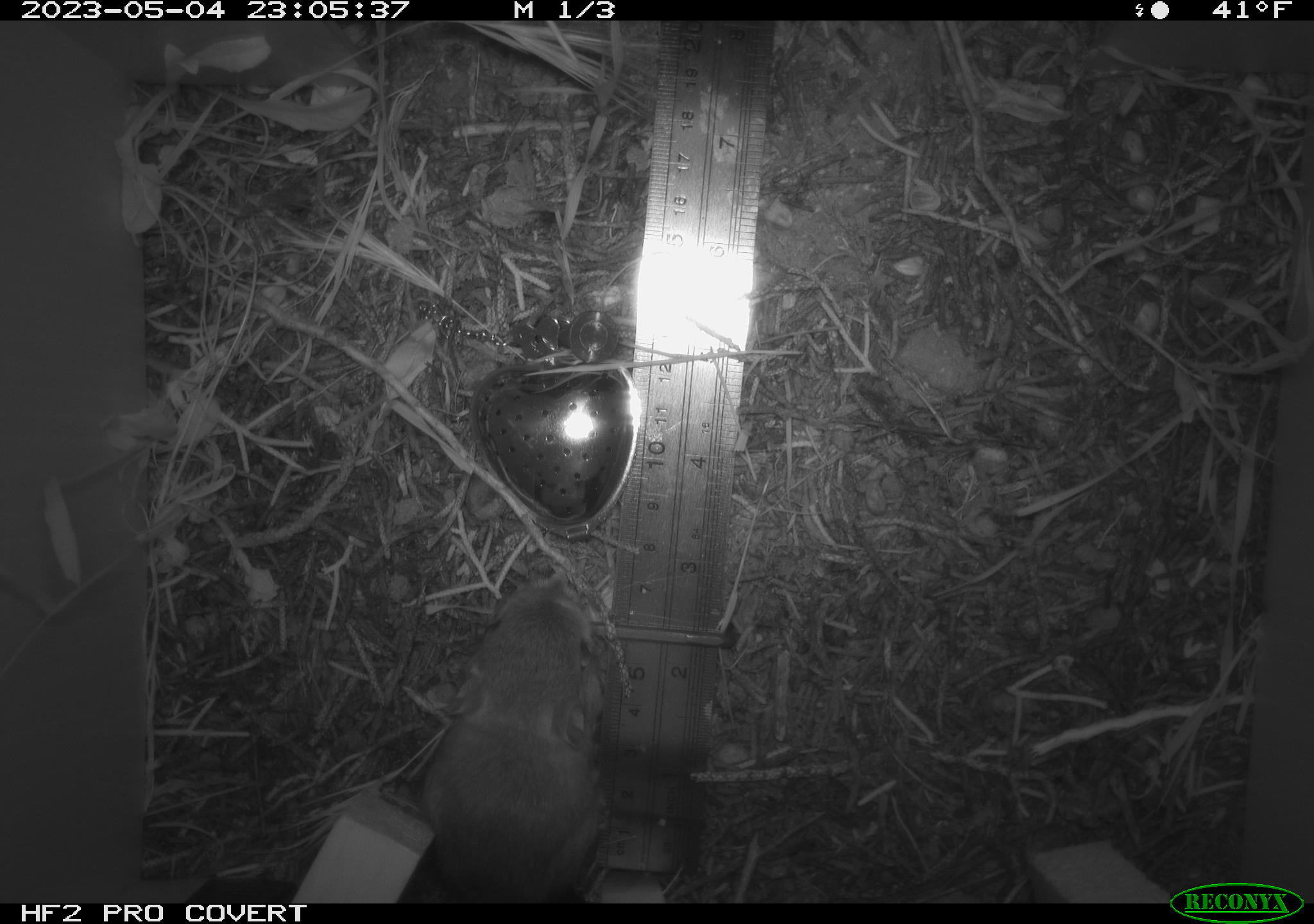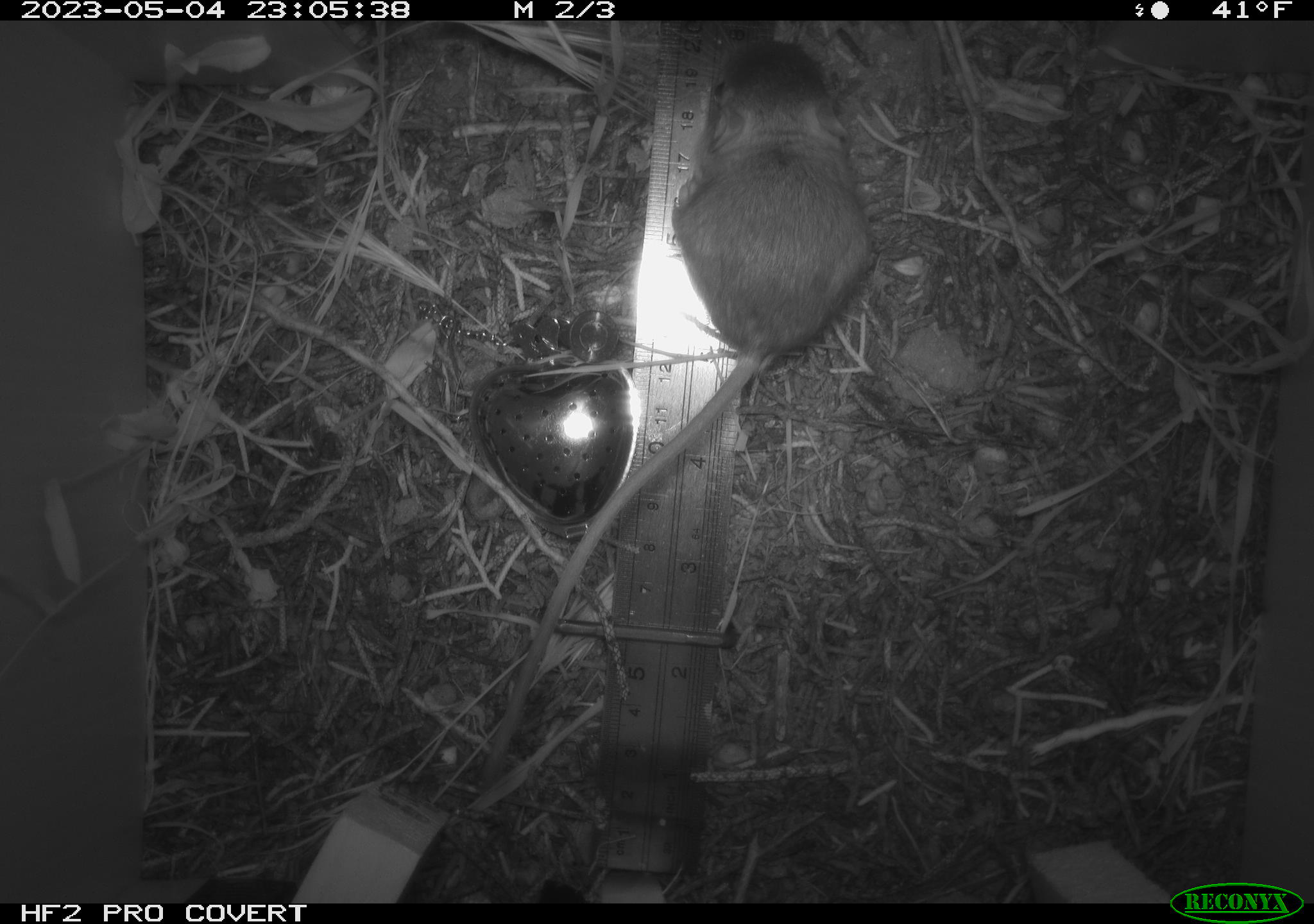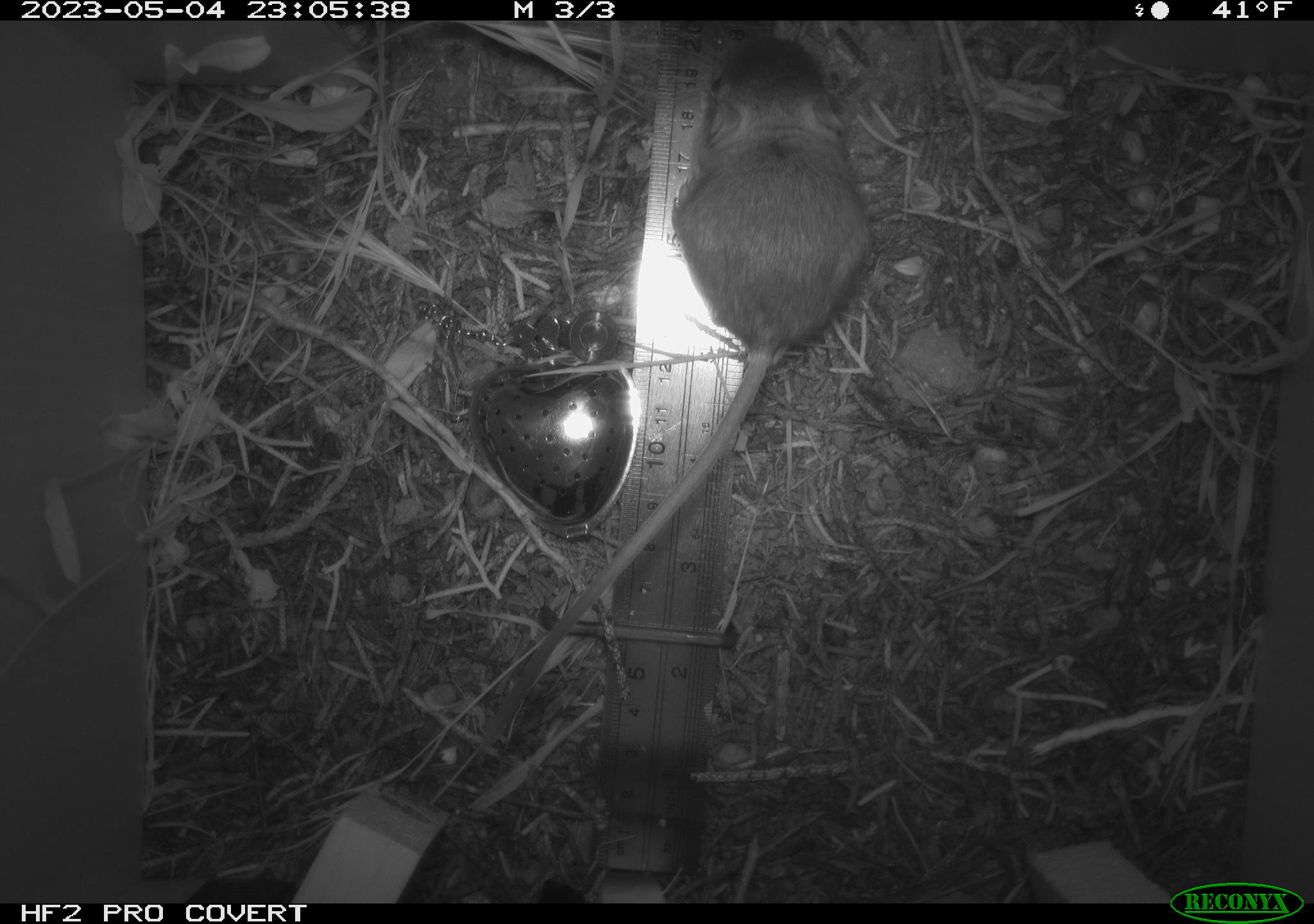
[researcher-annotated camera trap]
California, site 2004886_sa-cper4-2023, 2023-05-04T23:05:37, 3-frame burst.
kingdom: Animalia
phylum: Chordata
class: Mammalia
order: Rodentia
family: Heteromyidae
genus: Dipodomys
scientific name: Dipodomys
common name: kangaroo rats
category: dipodomys species